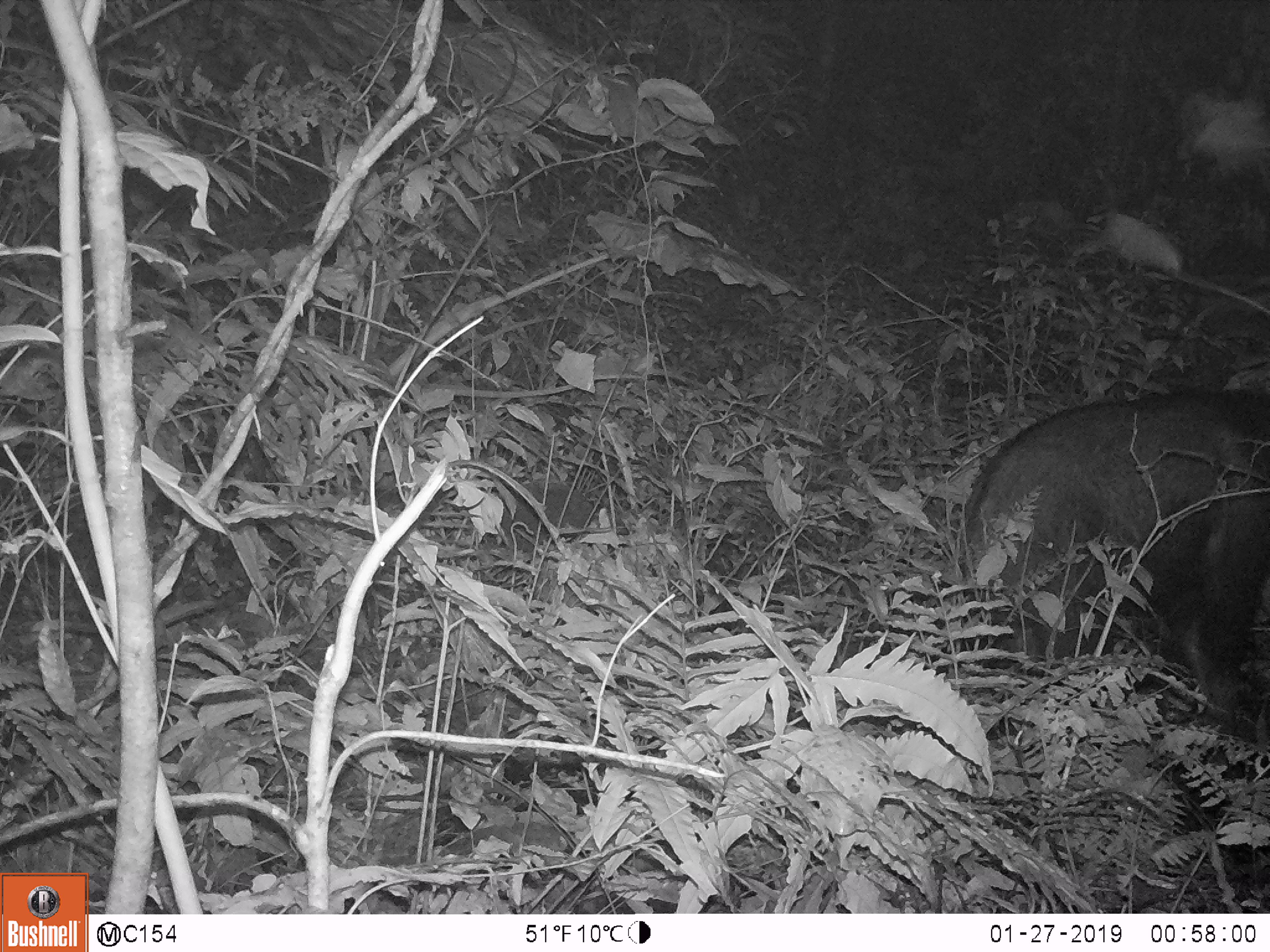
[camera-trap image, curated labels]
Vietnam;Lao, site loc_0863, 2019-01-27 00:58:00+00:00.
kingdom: Animalia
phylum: Chordata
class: Mammalia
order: Artiodactyla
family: Bovidae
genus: Capricornis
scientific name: Capricornis sumatraensis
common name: chinese serow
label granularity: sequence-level